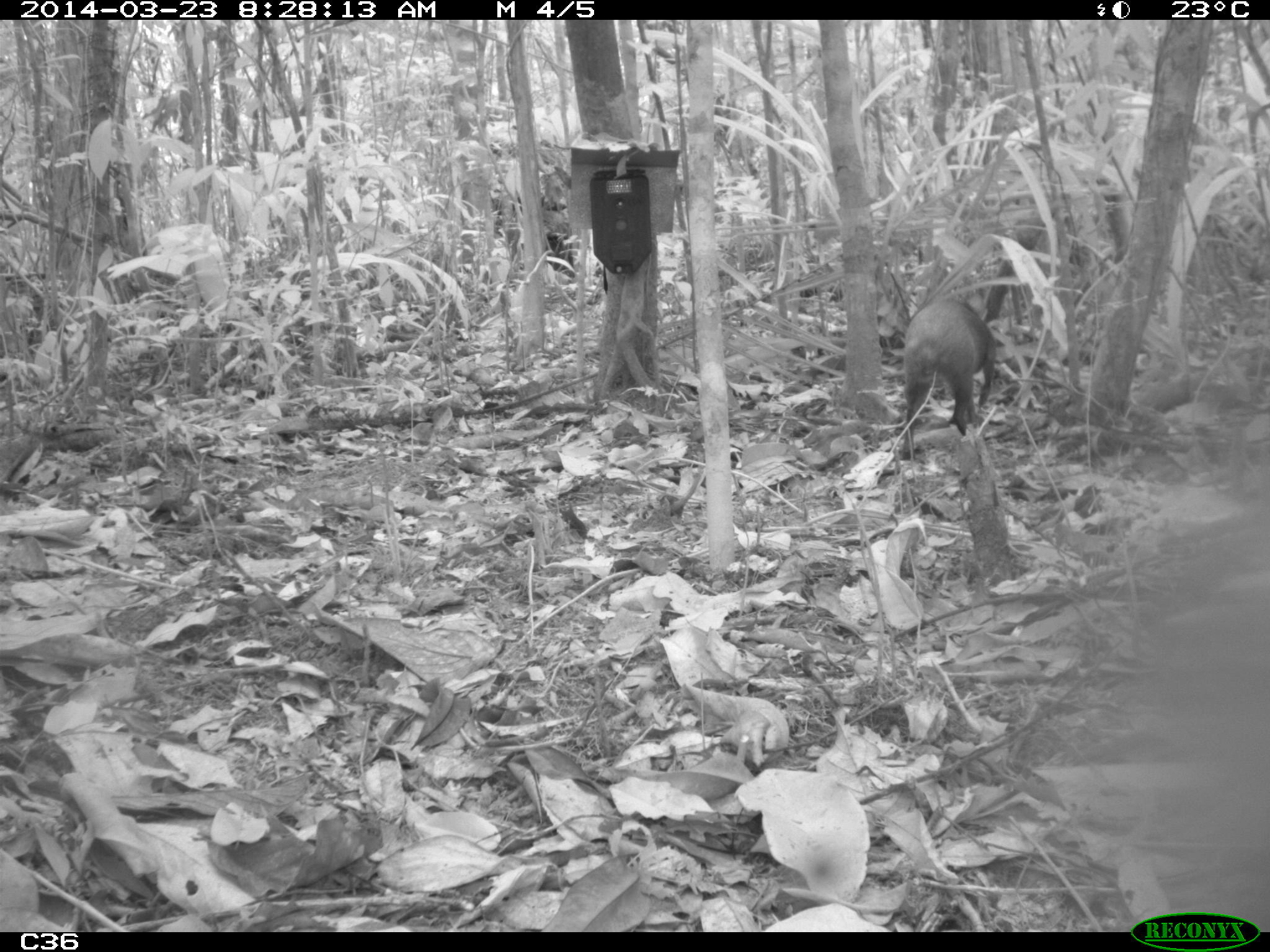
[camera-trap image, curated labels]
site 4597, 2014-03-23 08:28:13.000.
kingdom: Animalia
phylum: Chordata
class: Mammalia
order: Rodentia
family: Dasyproctidae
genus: Dasyprocta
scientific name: Dasyprocta leporina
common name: red-rumped agouti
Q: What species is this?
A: Dasyprocta leporina (red-rumped agouti).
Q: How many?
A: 1.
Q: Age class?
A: Adult.